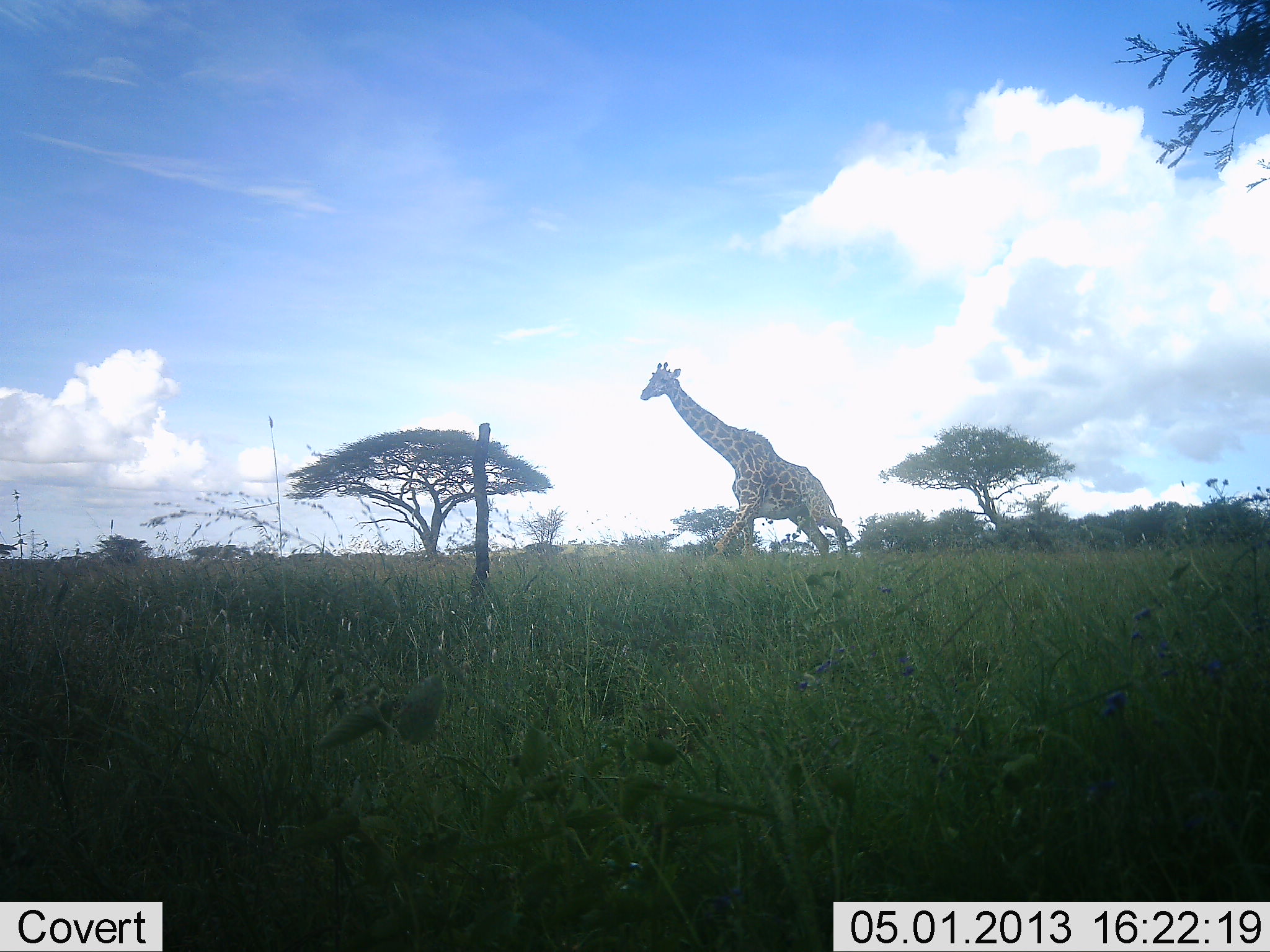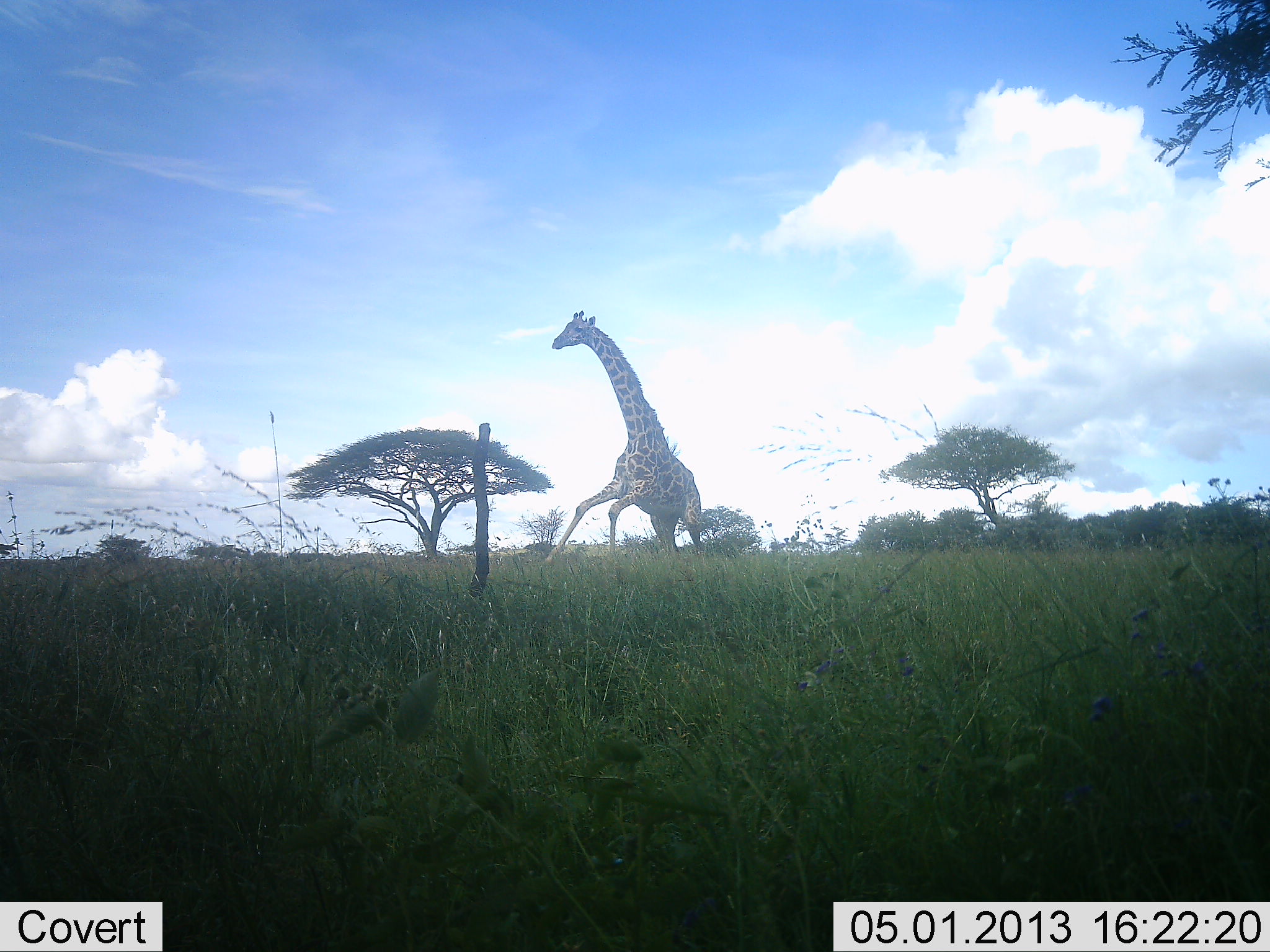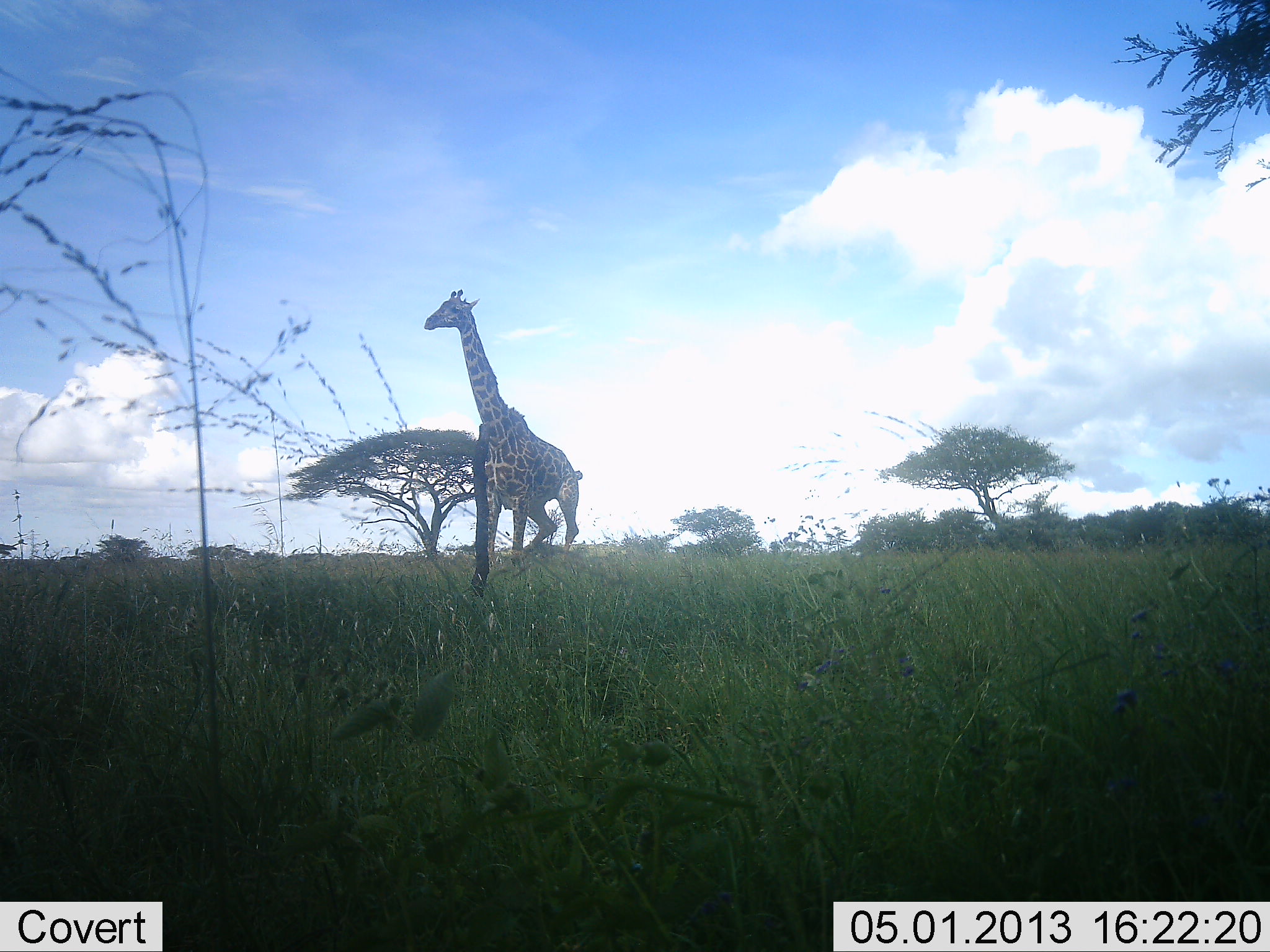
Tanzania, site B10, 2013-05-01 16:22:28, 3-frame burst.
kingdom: Animalia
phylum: Chordata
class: Mammalia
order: Artiodactyla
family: Giraffidae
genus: Giraffa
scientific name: Giraffa camelopardalis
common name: giraffe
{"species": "giraffe (Giraffa camelopardalis)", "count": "1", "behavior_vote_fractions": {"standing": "0%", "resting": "0%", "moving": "100%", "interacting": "0%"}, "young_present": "0%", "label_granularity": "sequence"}